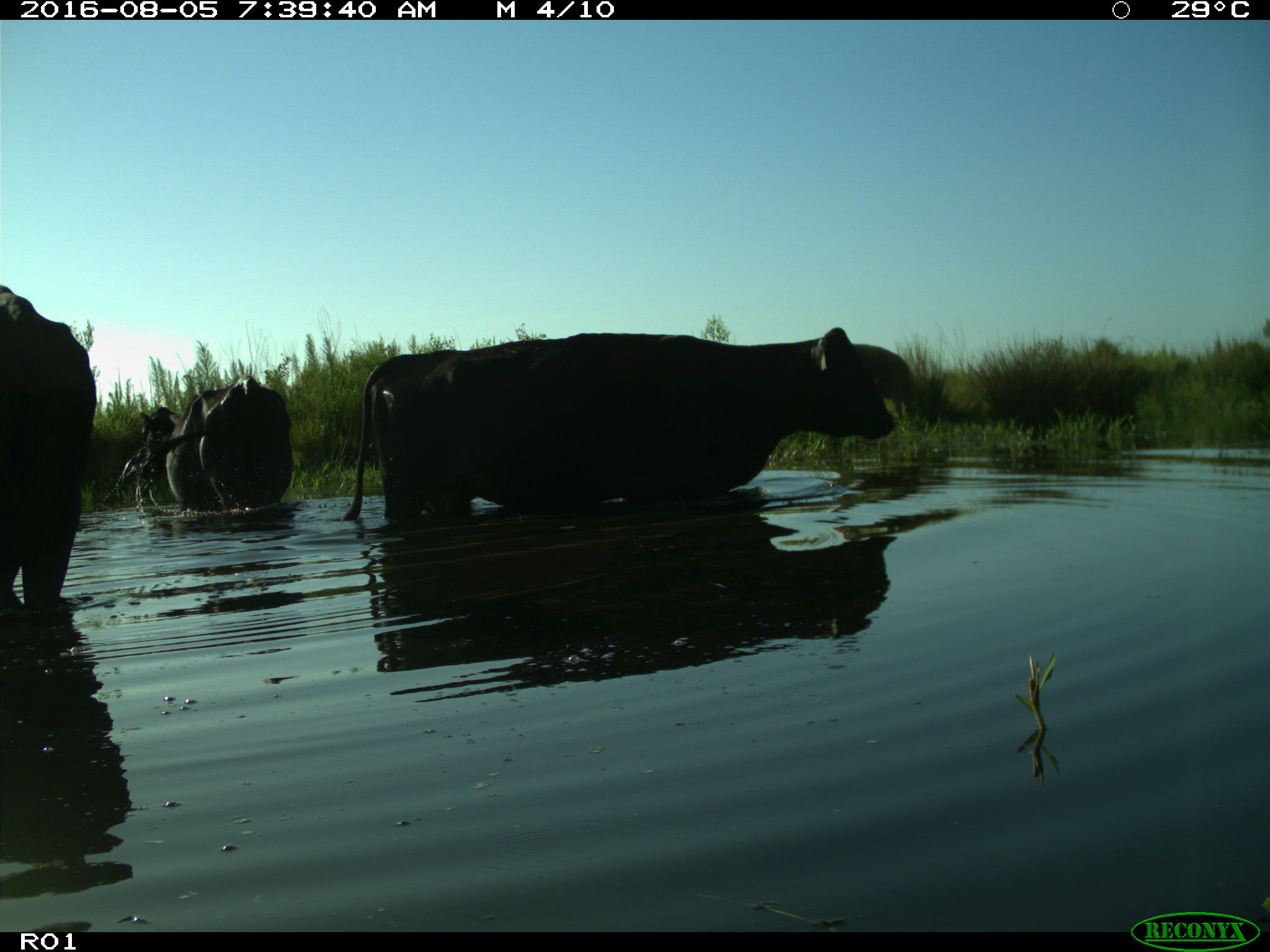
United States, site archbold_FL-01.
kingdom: Animalia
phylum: Chordata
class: Mammalia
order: Artiodactyla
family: Bovidae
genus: Bos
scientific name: Bos taurus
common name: domestic cow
Bos taurus (domestic cow).